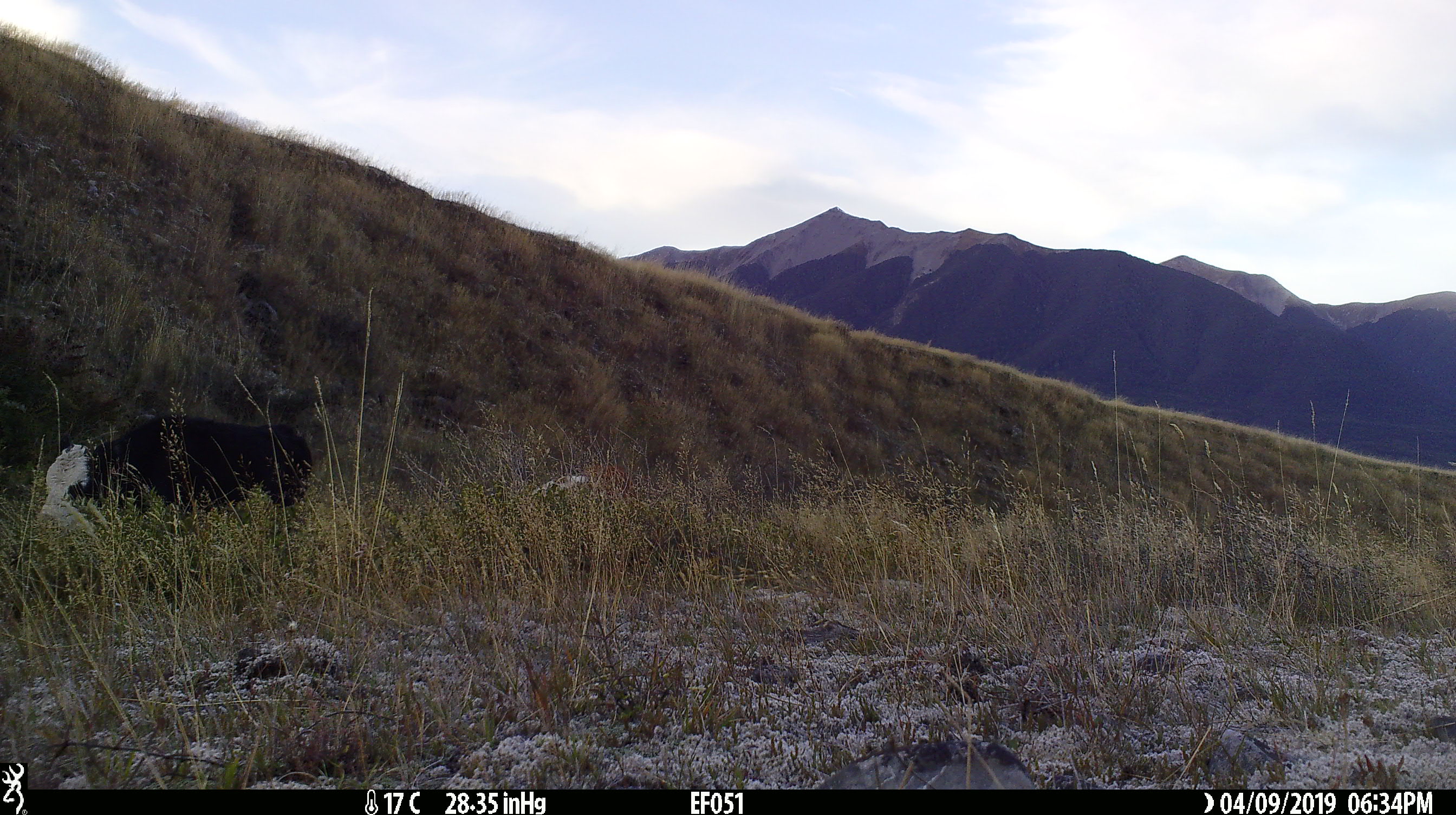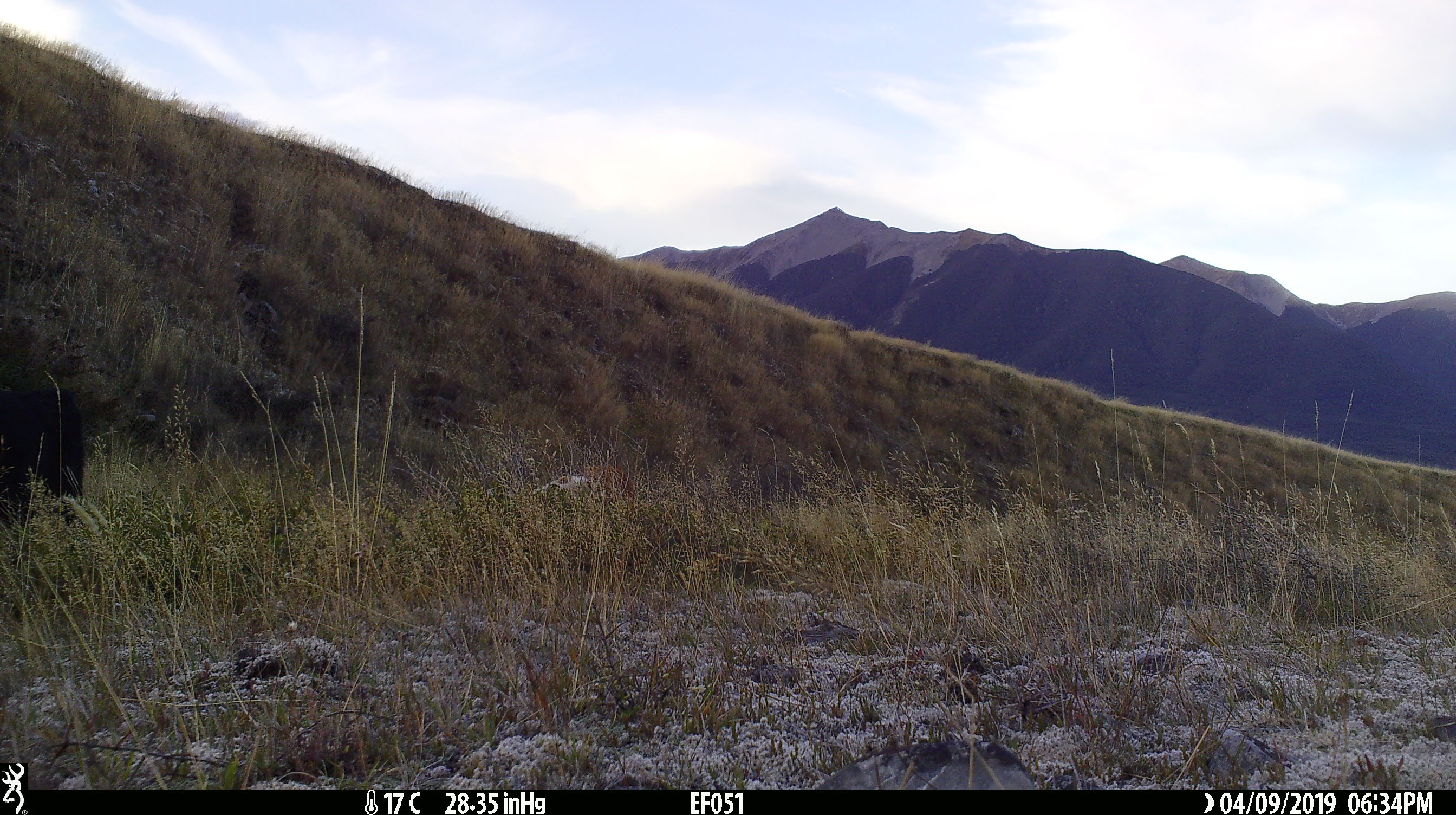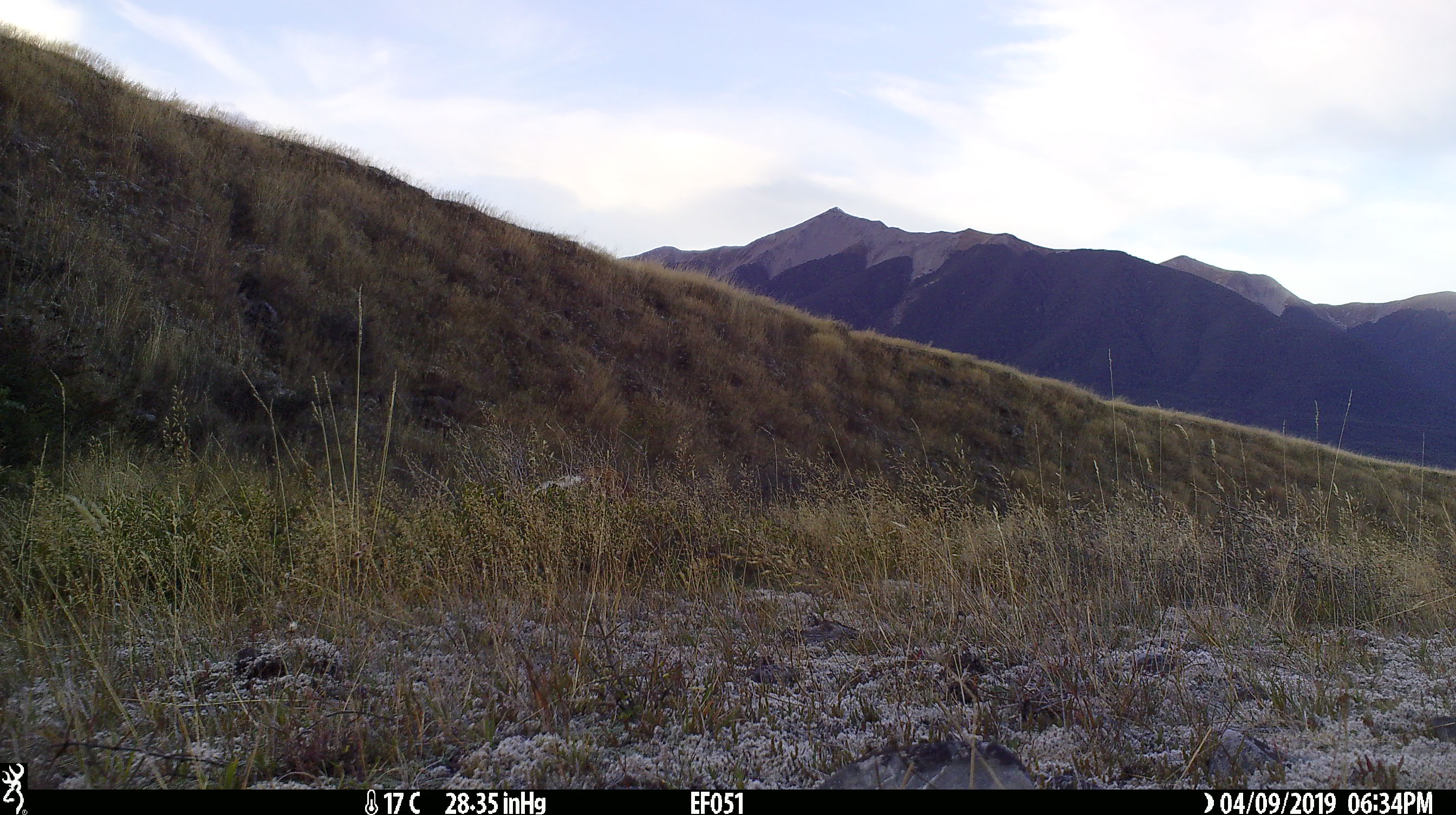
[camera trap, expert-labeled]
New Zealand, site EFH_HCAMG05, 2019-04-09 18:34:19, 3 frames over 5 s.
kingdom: Animalia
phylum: Chordata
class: Mammalia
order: Artiodactyla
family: Bovidae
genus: Bos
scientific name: Bos taurus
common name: domestic cow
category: cow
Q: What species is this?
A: Cow (domestic cow) (Bos taurus).